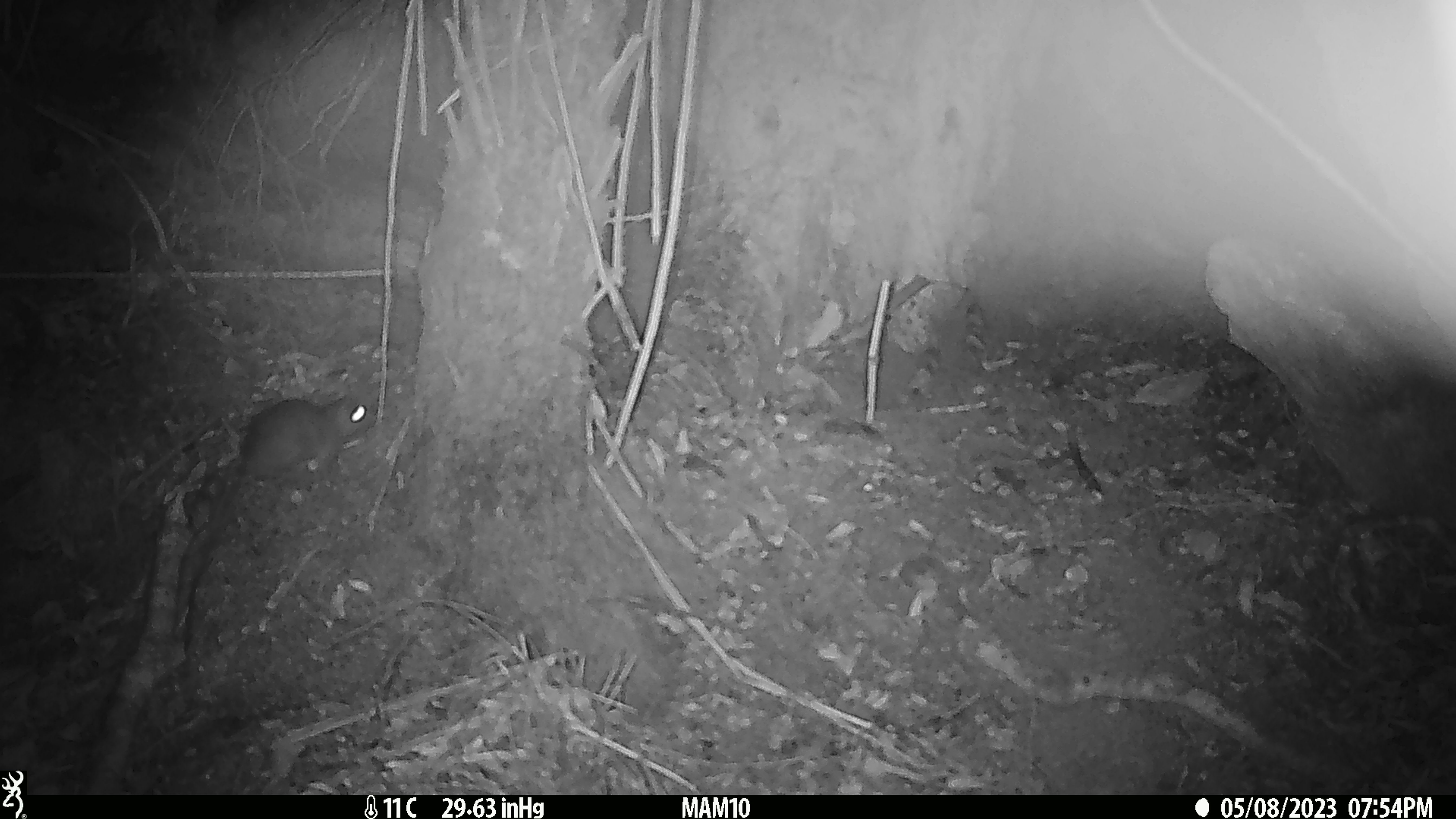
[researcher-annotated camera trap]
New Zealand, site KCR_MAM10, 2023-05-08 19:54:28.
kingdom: Animalia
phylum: Chordata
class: Mammalia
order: Rodentia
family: Muridae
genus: Rattus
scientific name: Rattus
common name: rat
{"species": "rat (Rattus)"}